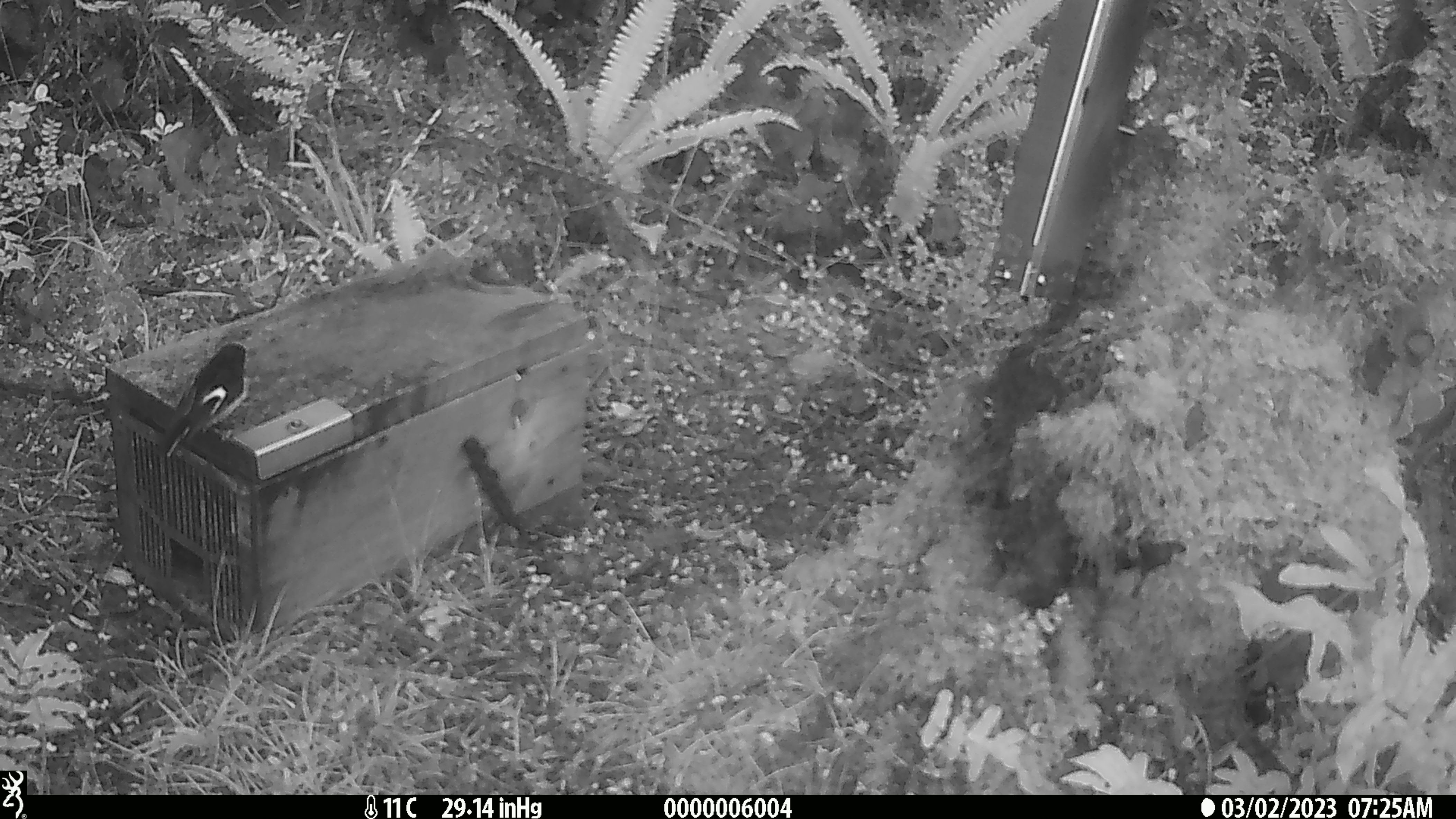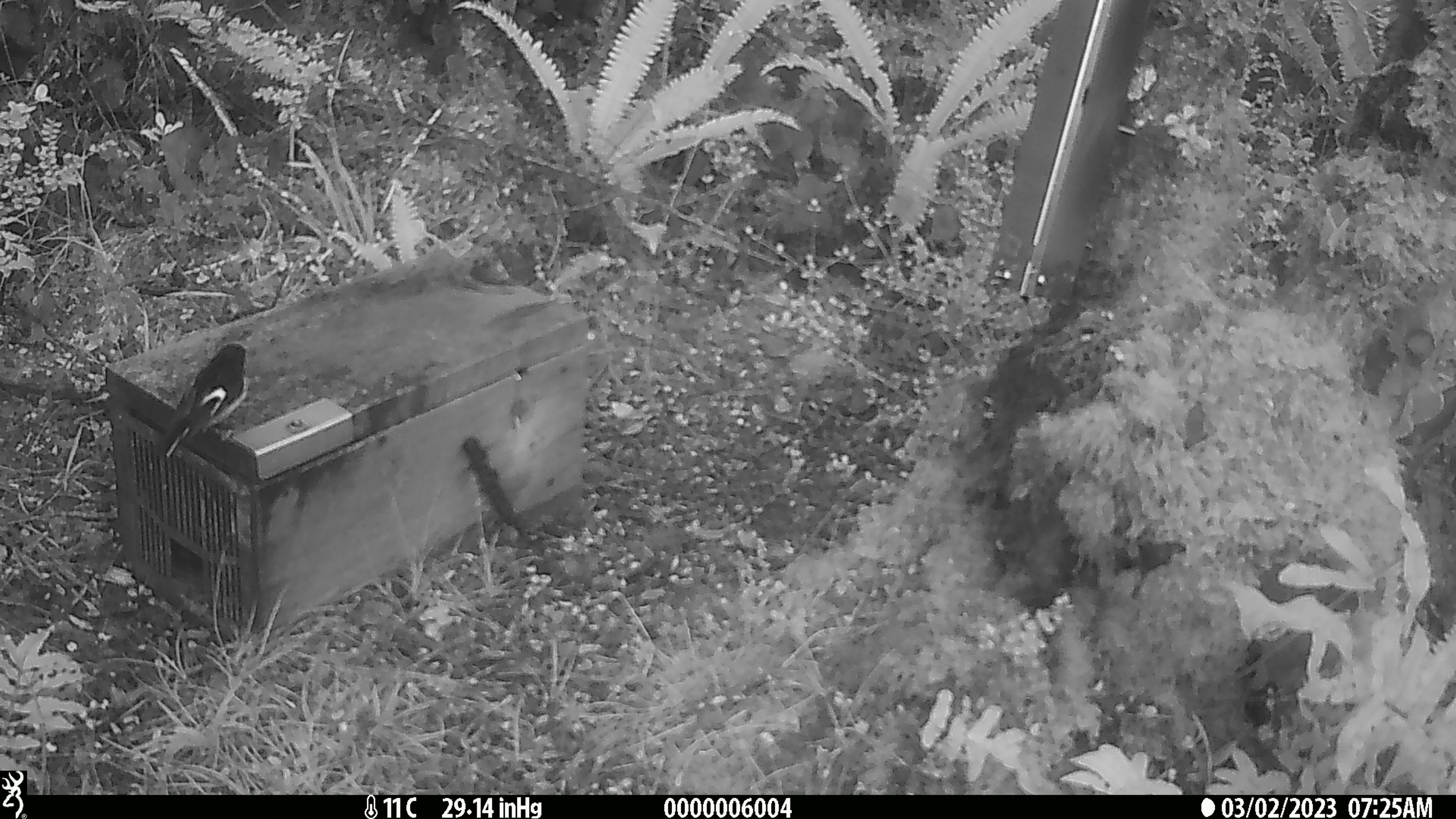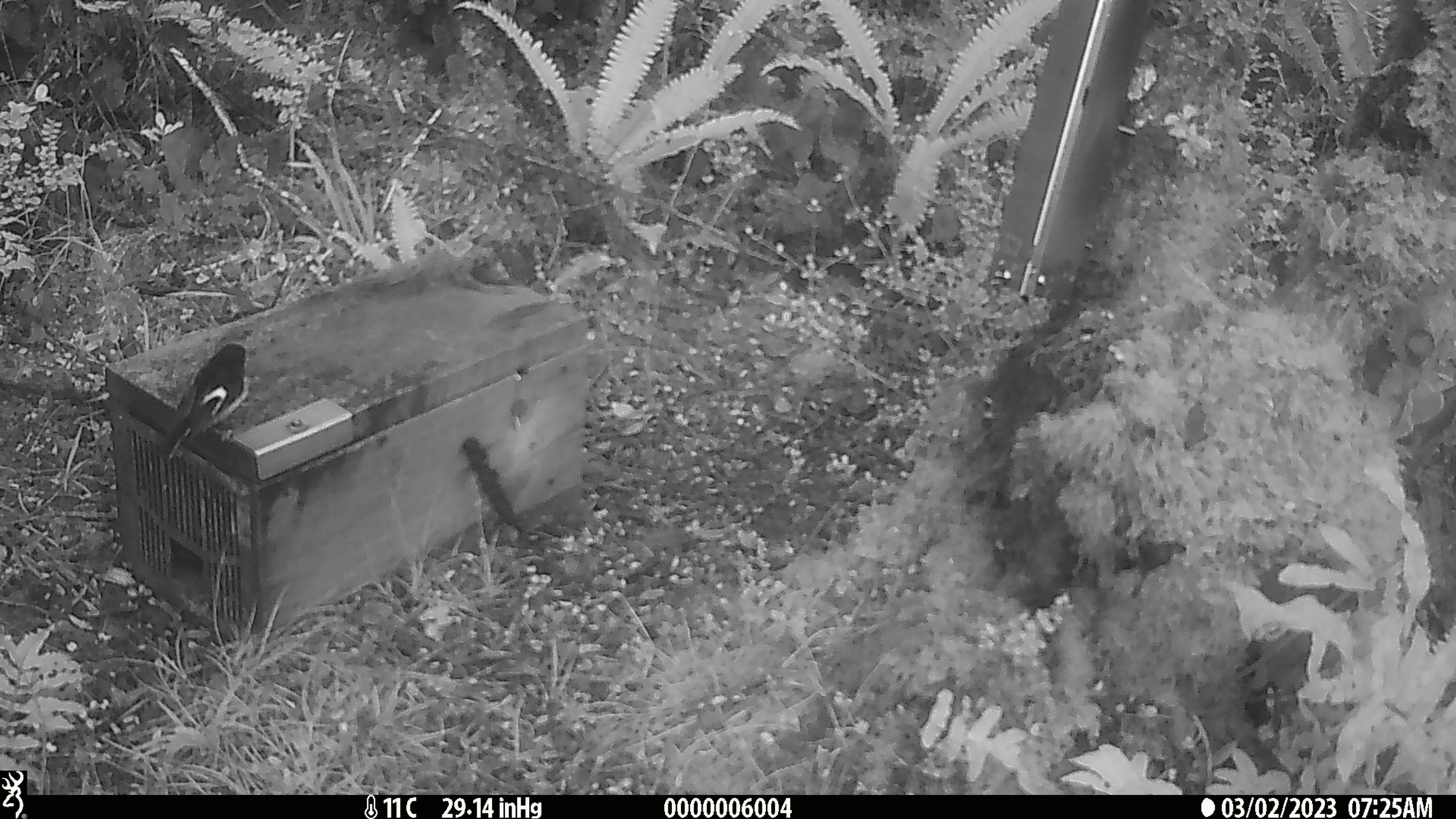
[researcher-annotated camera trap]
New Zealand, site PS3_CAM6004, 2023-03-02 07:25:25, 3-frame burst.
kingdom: Animalia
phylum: Chordata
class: Aves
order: Passeriformes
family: Petroicidae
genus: Petroica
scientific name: Petroica macrocephala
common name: tomtit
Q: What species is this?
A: Tomtit (Petroica macrocephala).